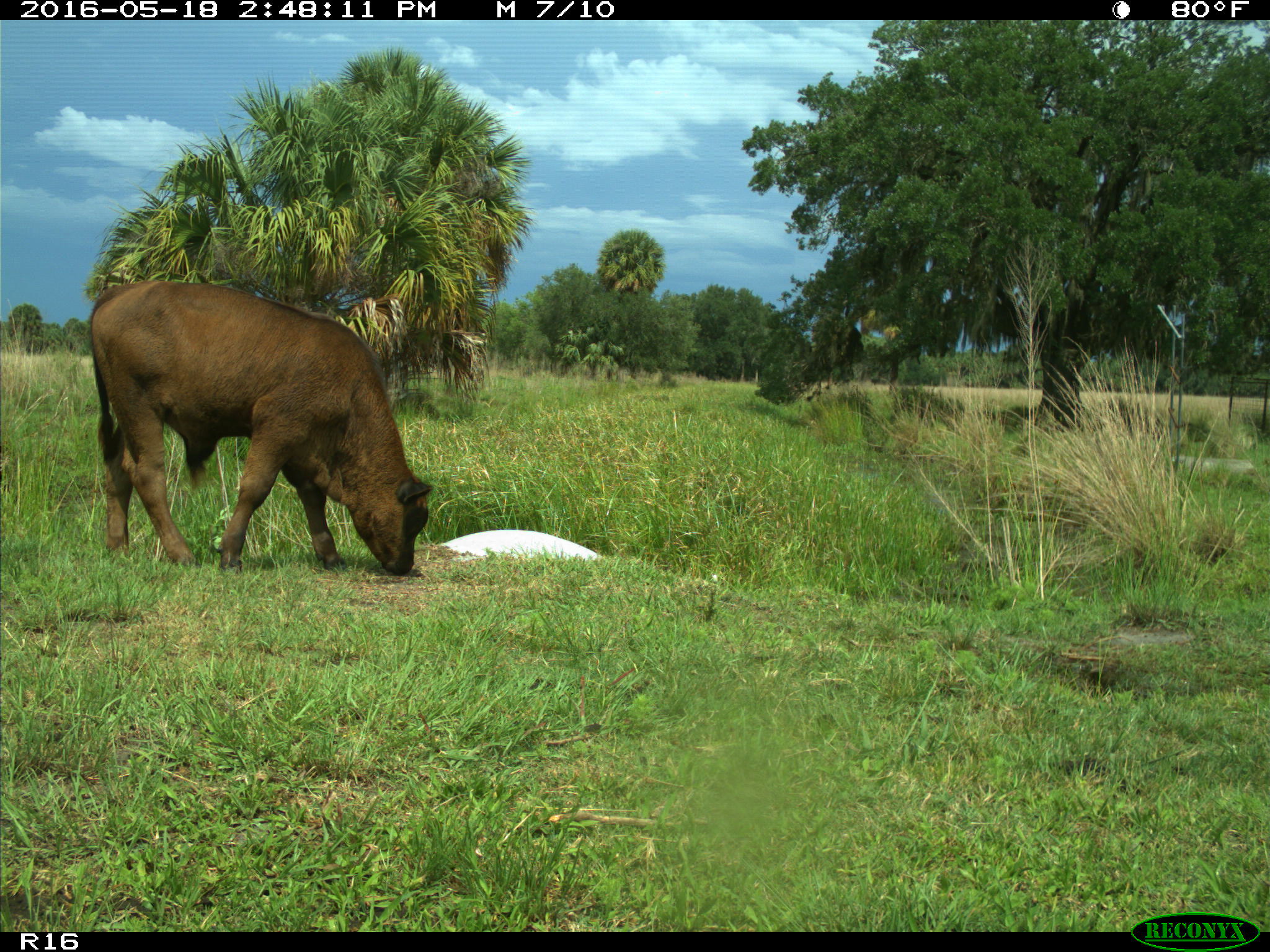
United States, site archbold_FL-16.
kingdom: Animalia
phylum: Chordata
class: Mammalia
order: Artiodactyla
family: Bovidae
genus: Bos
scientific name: Bos taurus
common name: domestic cow